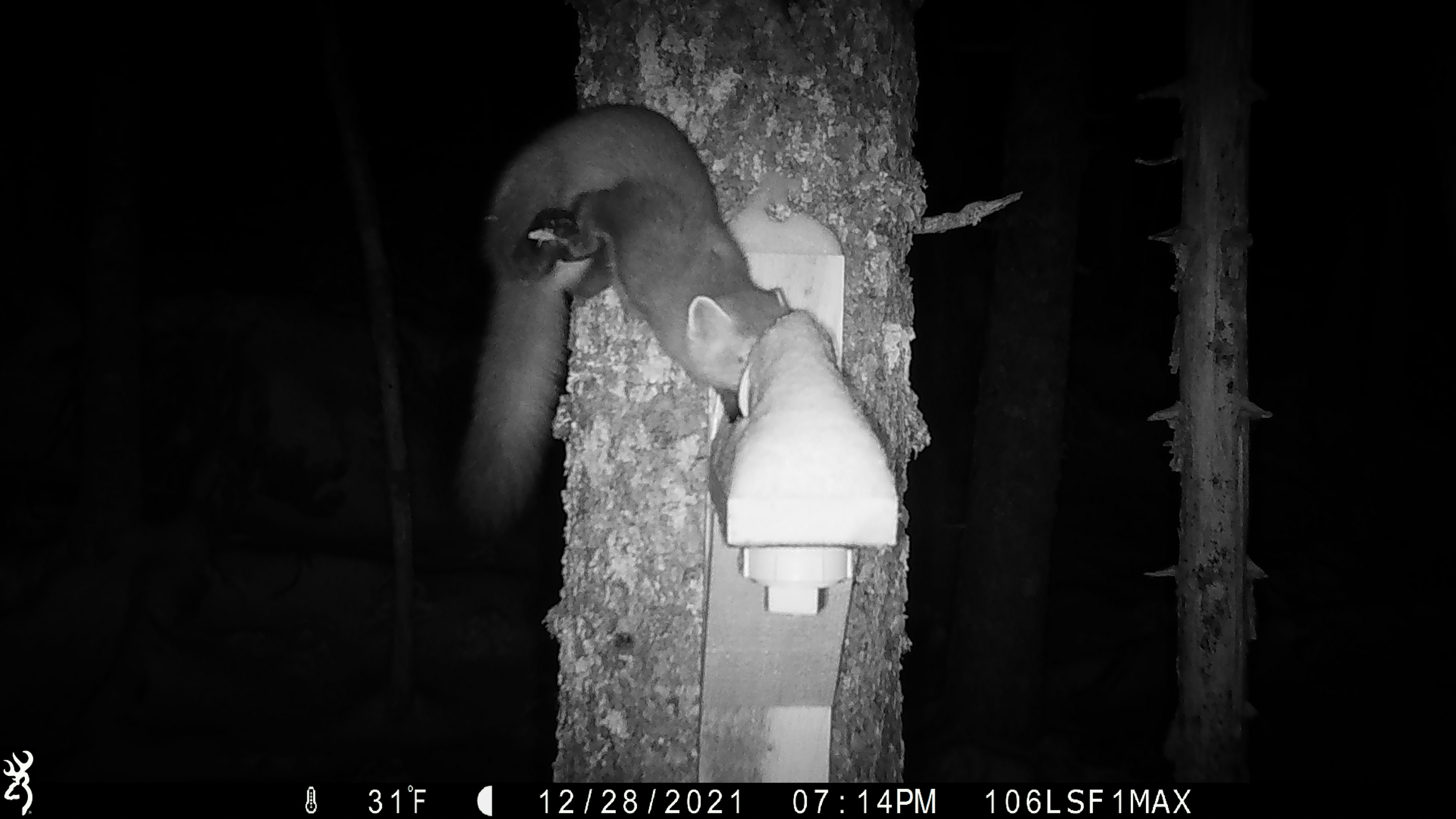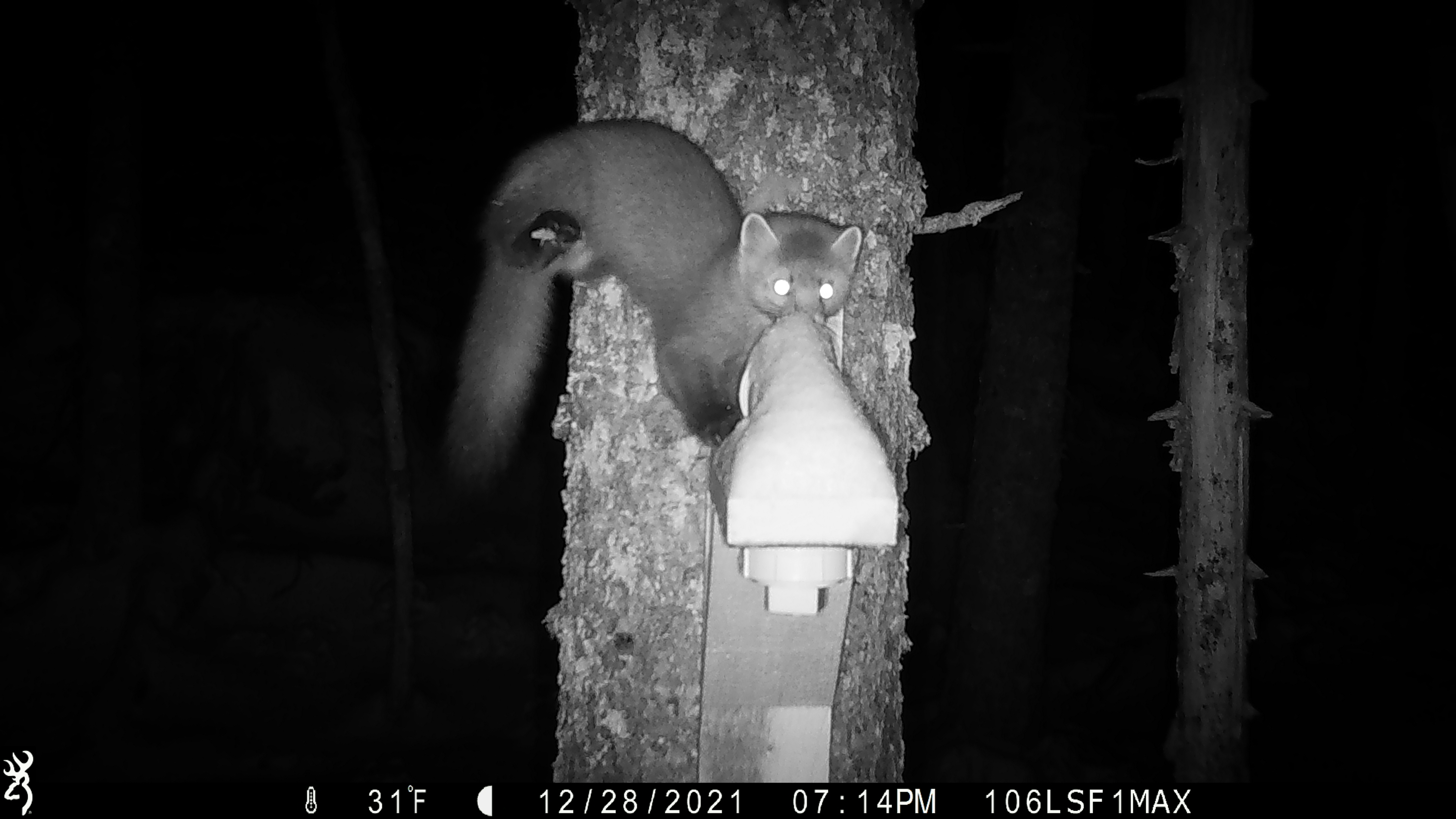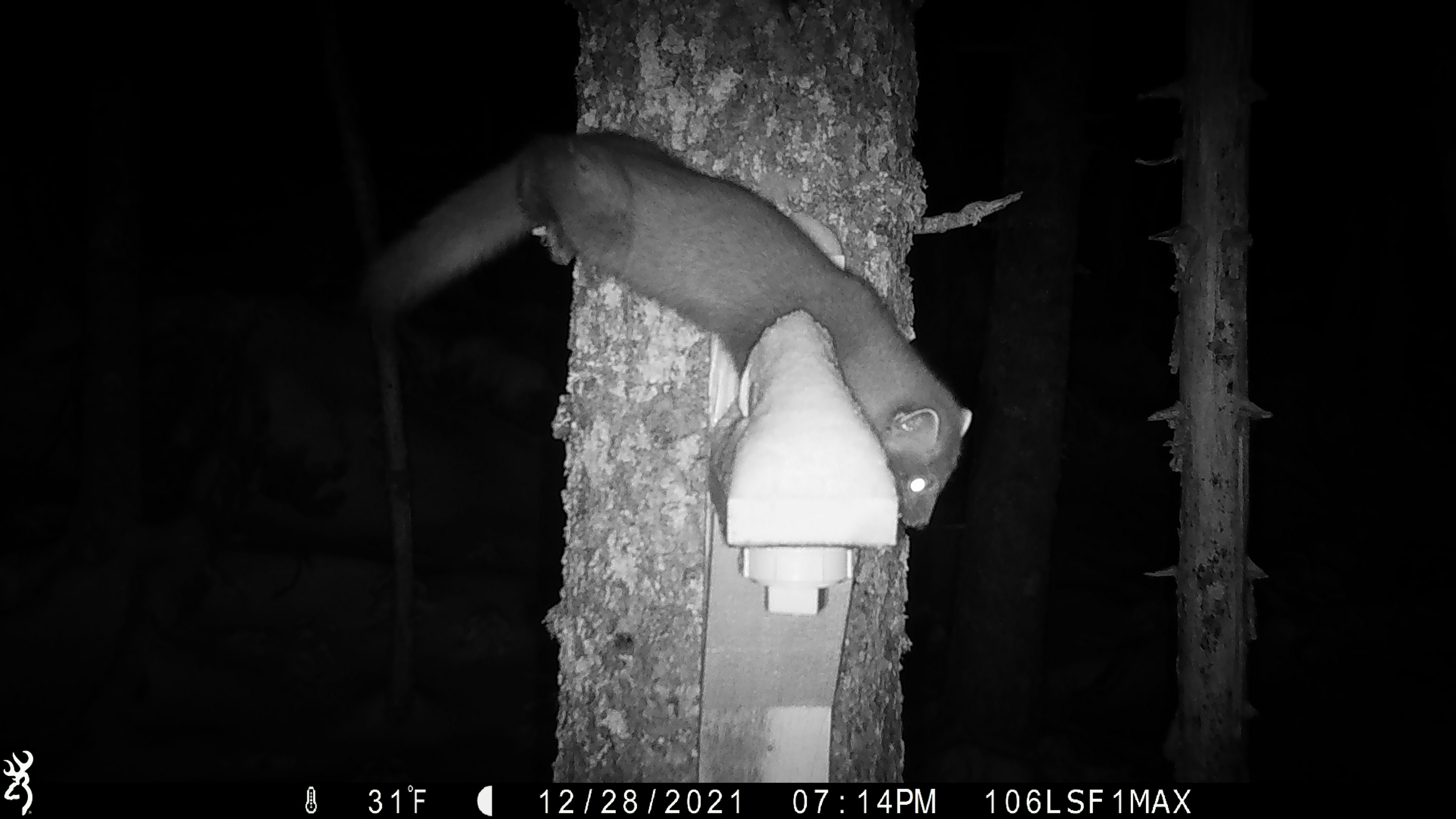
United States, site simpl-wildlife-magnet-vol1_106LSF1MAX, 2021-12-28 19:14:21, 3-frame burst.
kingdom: Animalia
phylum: Chordata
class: Mammalia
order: Carnivora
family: Mustelidae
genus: Martes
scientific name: Martes americana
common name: american marten